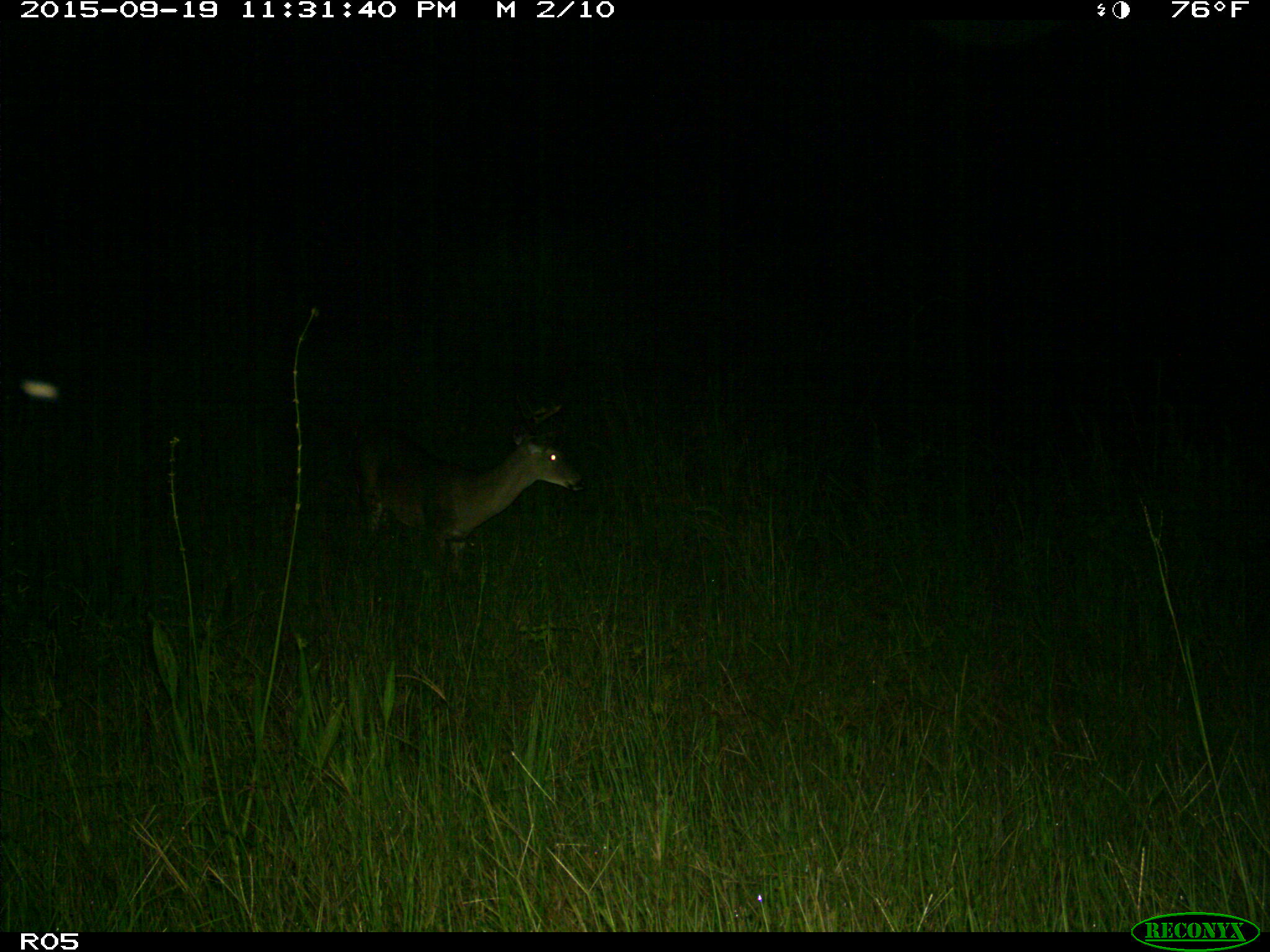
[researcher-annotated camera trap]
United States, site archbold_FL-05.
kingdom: Animalia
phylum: Chordata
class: Mammalia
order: Artiodactyla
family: Cervidae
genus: Odocoileus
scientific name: Odocoileus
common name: deer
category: unidentified deer